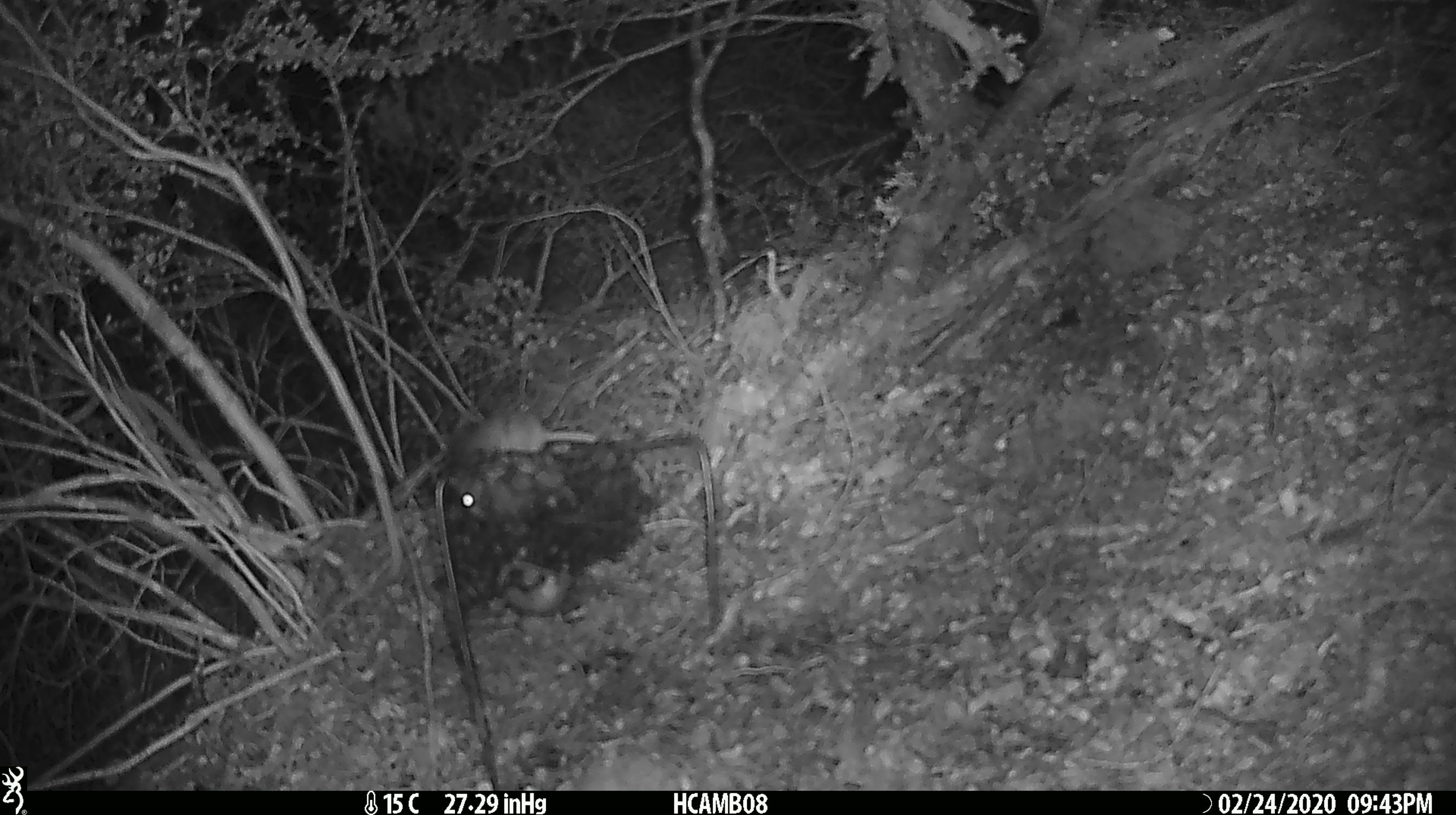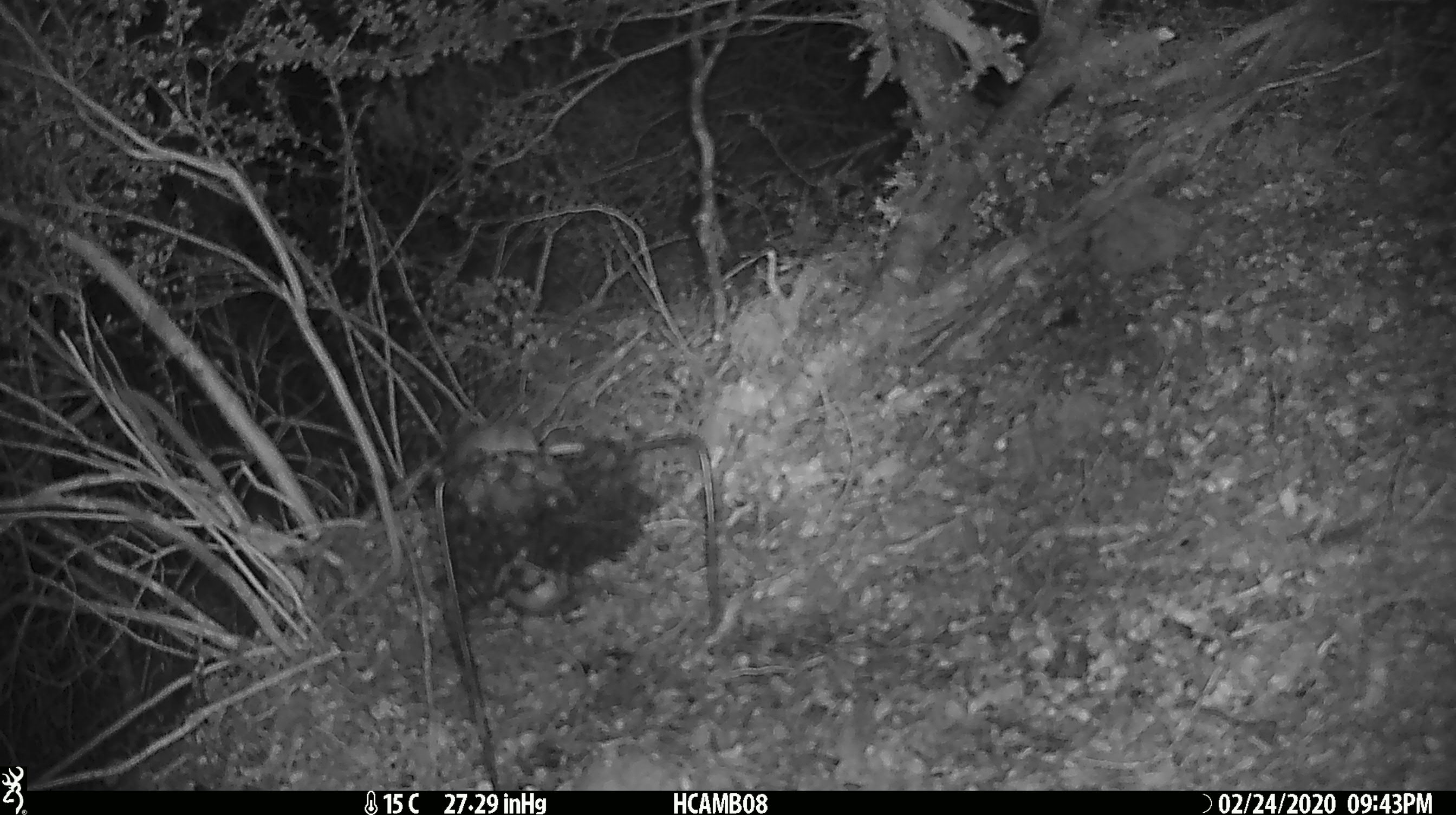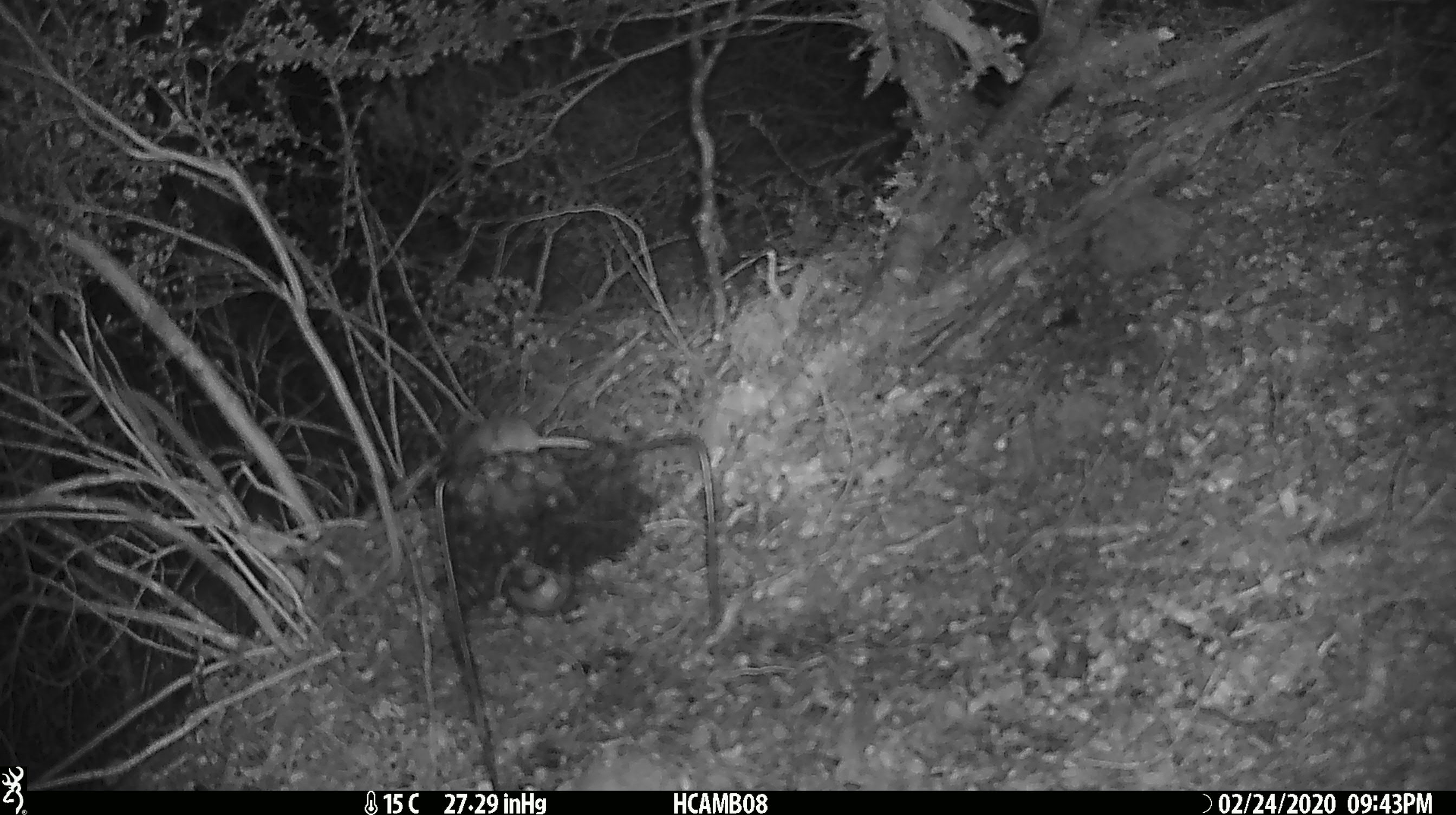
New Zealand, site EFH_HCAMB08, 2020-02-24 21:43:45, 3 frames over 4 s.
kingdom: Animalia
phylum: Chordata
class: Mammalia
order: Rodentia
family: Muridae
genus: Mus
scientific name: Mus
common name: mouse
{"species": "mouse (Mus)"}